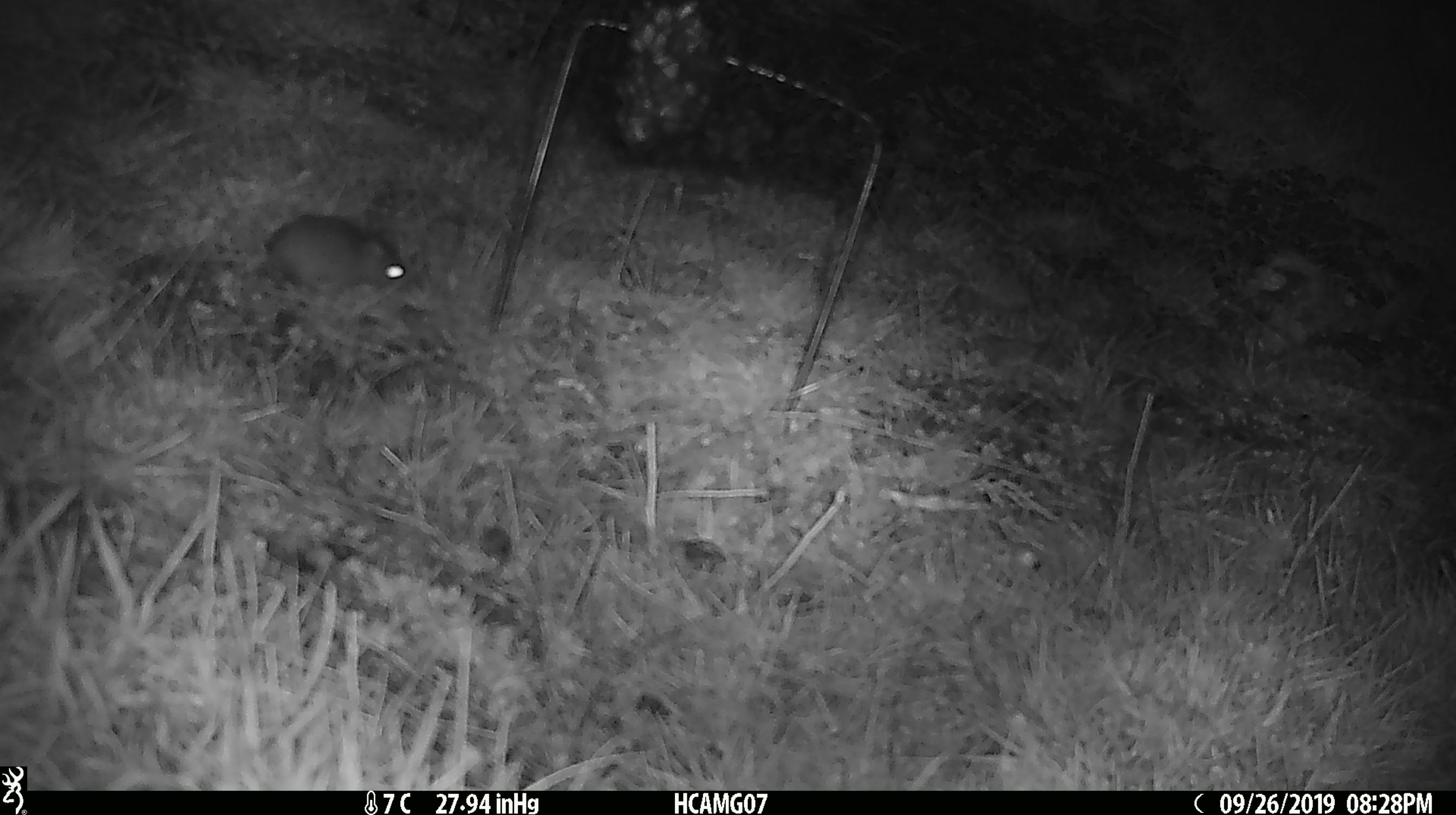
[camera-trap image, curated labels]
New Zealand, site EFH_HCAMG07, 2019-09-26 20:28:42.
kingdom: Animalia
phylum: Chordata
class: Mammalia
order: Rodentia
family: Muridae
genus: Mus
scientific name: Mus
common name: mouse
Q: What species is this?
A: Mouse (Mus).